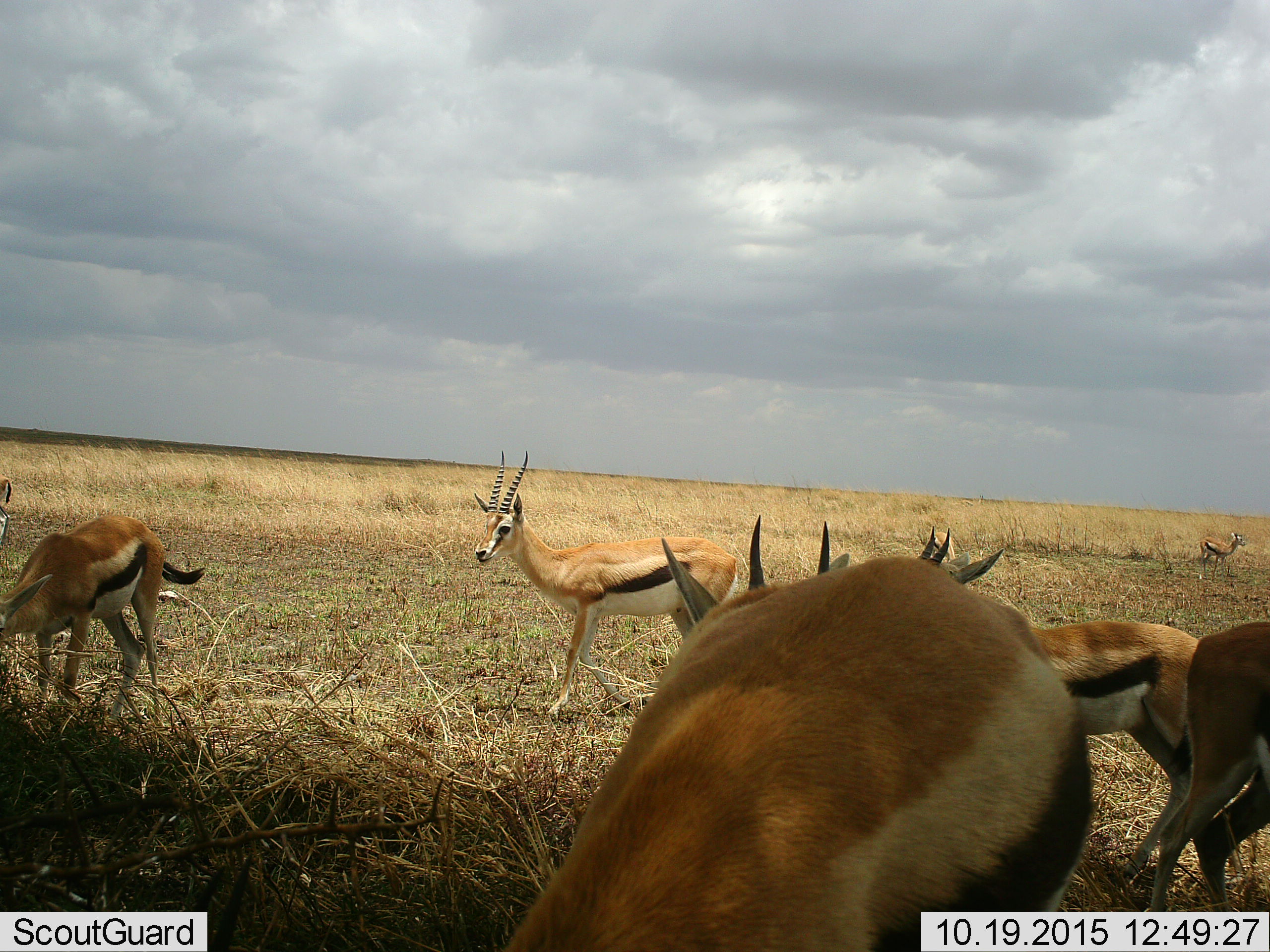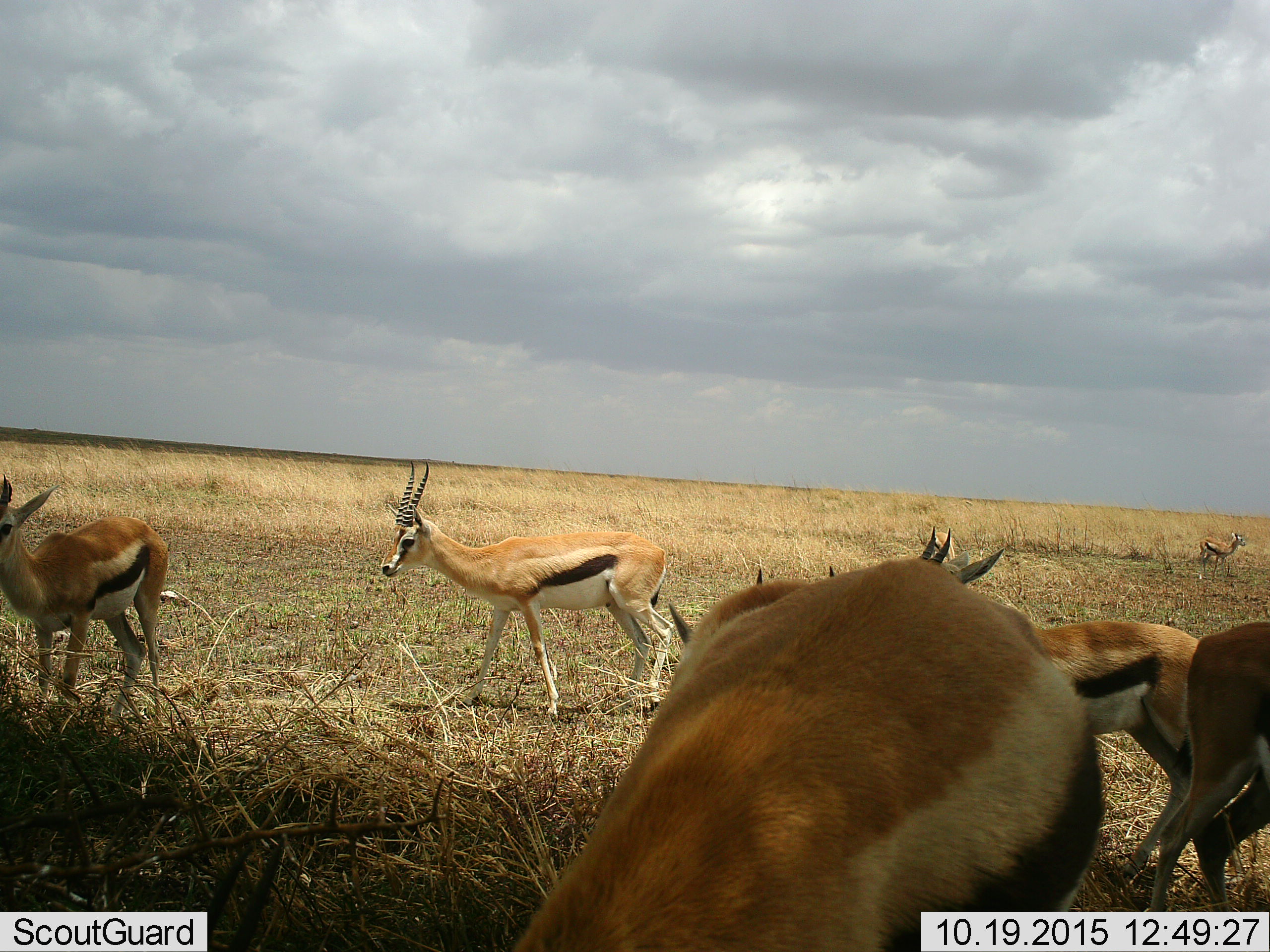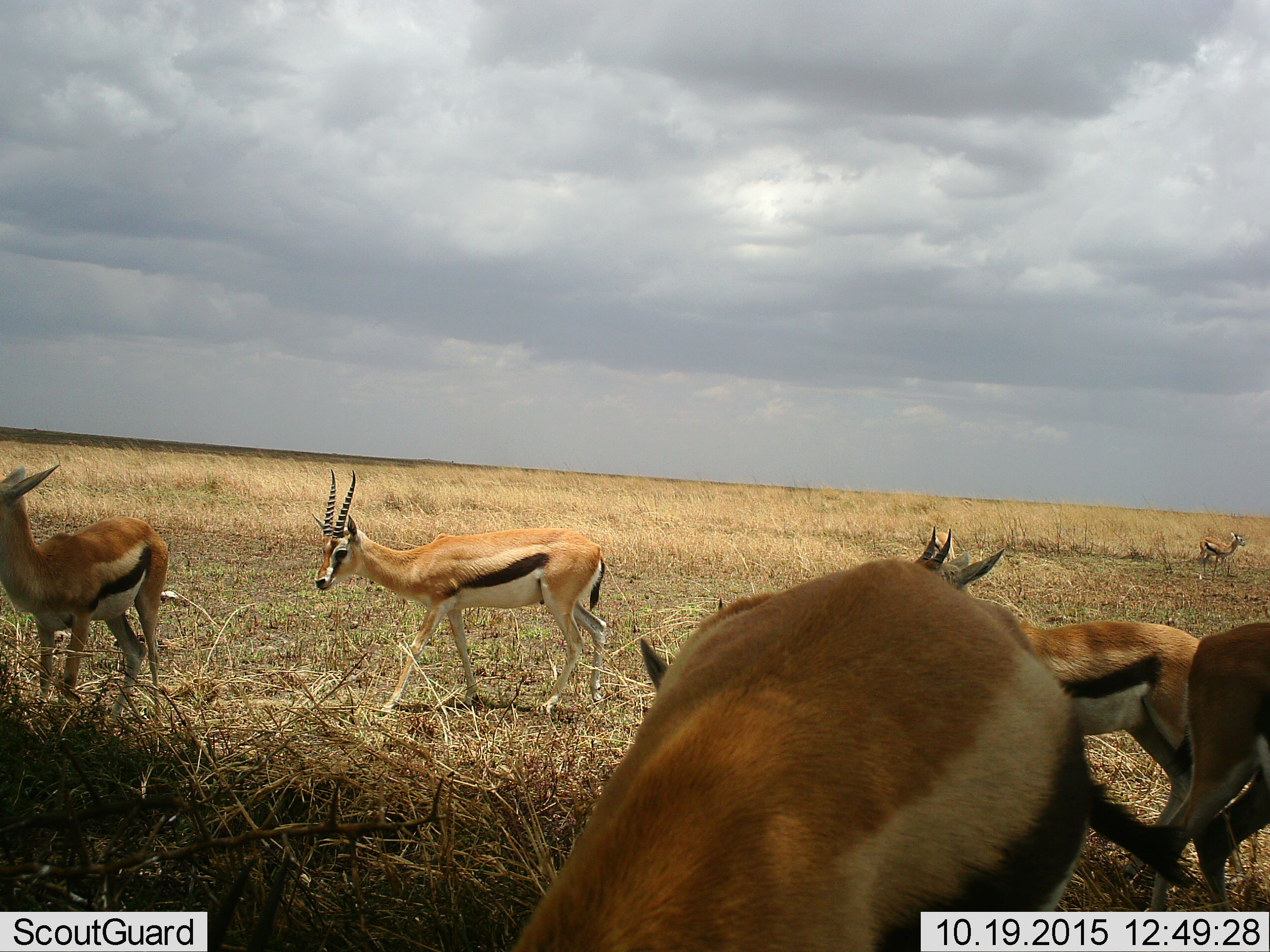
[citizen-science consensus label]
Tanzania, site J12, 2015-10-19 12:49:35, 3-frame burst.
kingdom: Animalia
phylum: Chordata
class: Mammalia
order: Artiodactyla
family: Bovidae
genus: Eudorcas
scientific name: Eudorcas thomsonii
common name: thomson's gazelle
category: gazellethomsons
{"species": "gazellethomsons (thomson's gazelle) (Eudorcas thomsonii)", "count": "7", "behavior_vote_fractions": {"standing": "100%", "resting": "14%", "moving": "57%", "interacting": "0%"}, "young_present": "14%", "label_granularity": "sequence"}